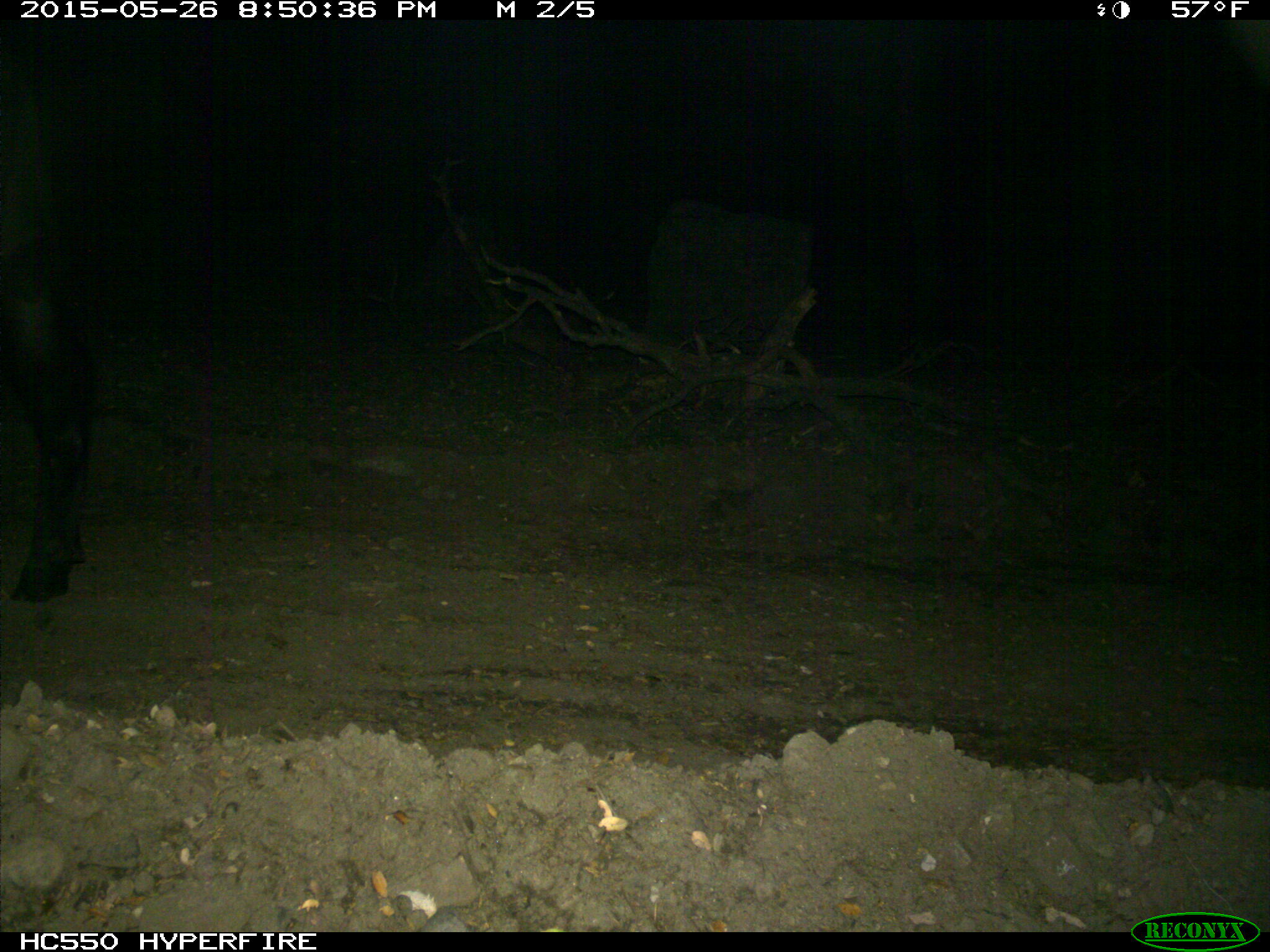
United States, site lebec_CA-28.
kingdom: Animalia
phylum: Chordata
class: Mammalia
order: Artiodactyla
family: Bovidae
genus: Bos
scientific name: Bos taurus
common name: domestic cow